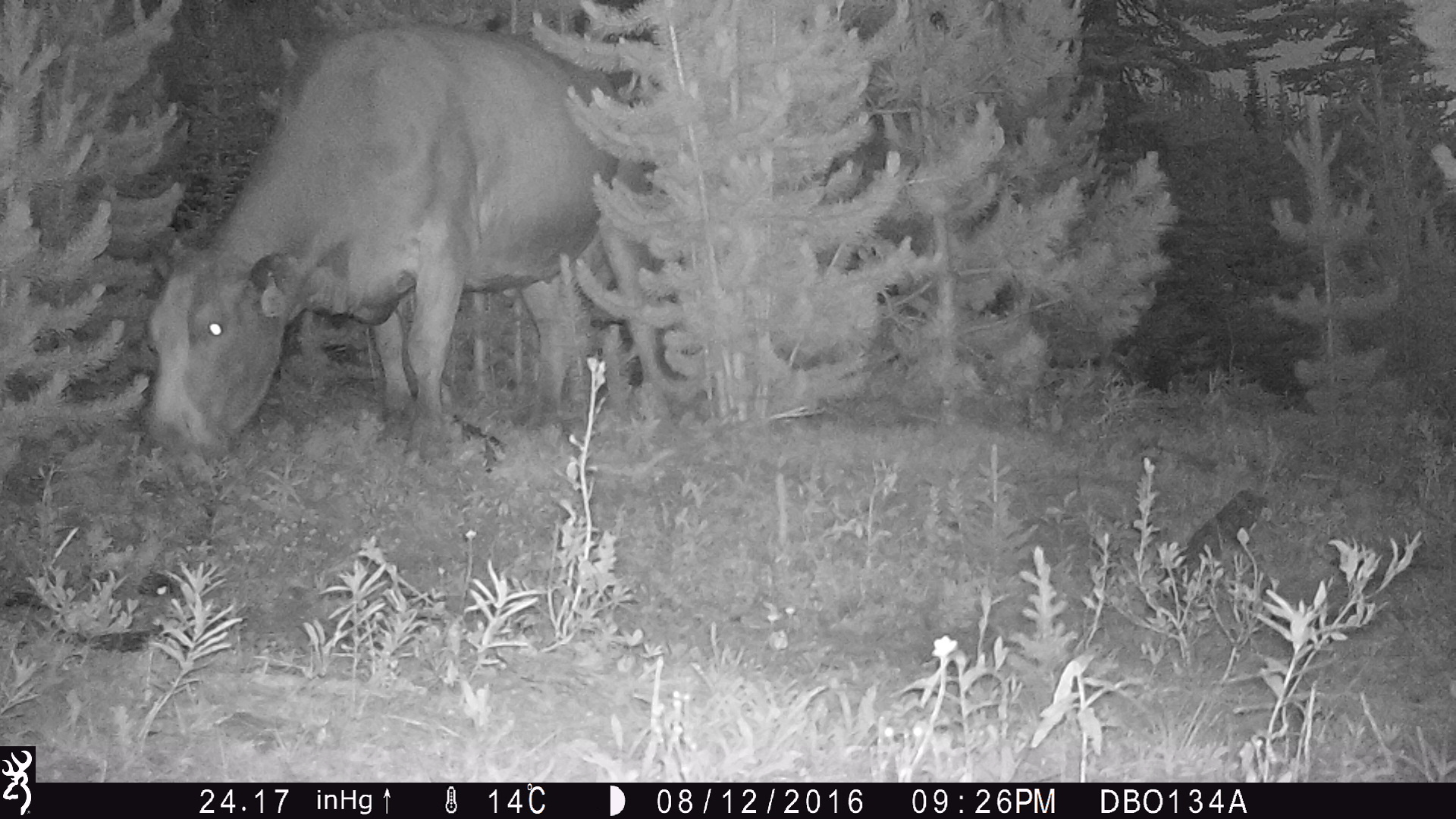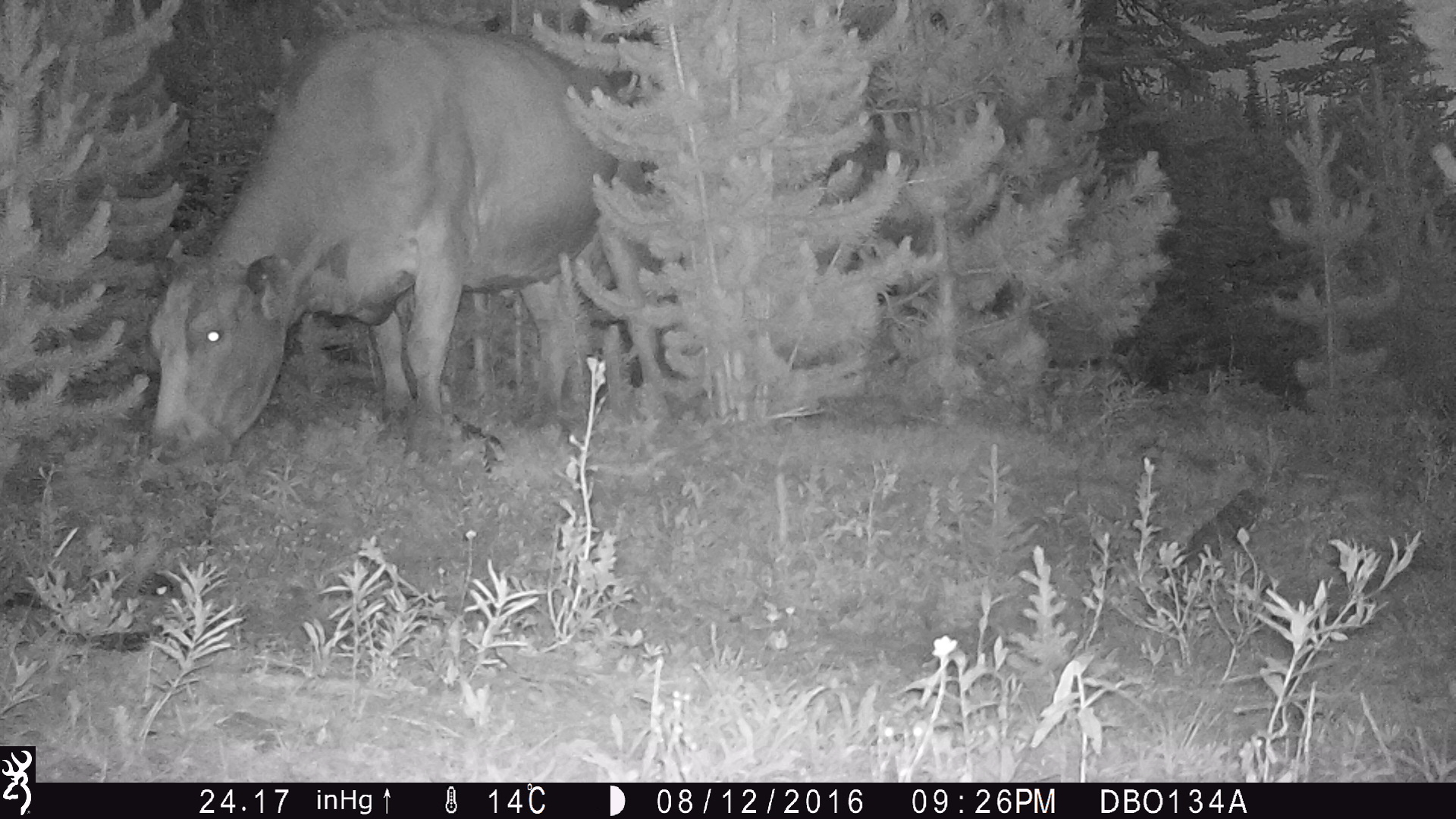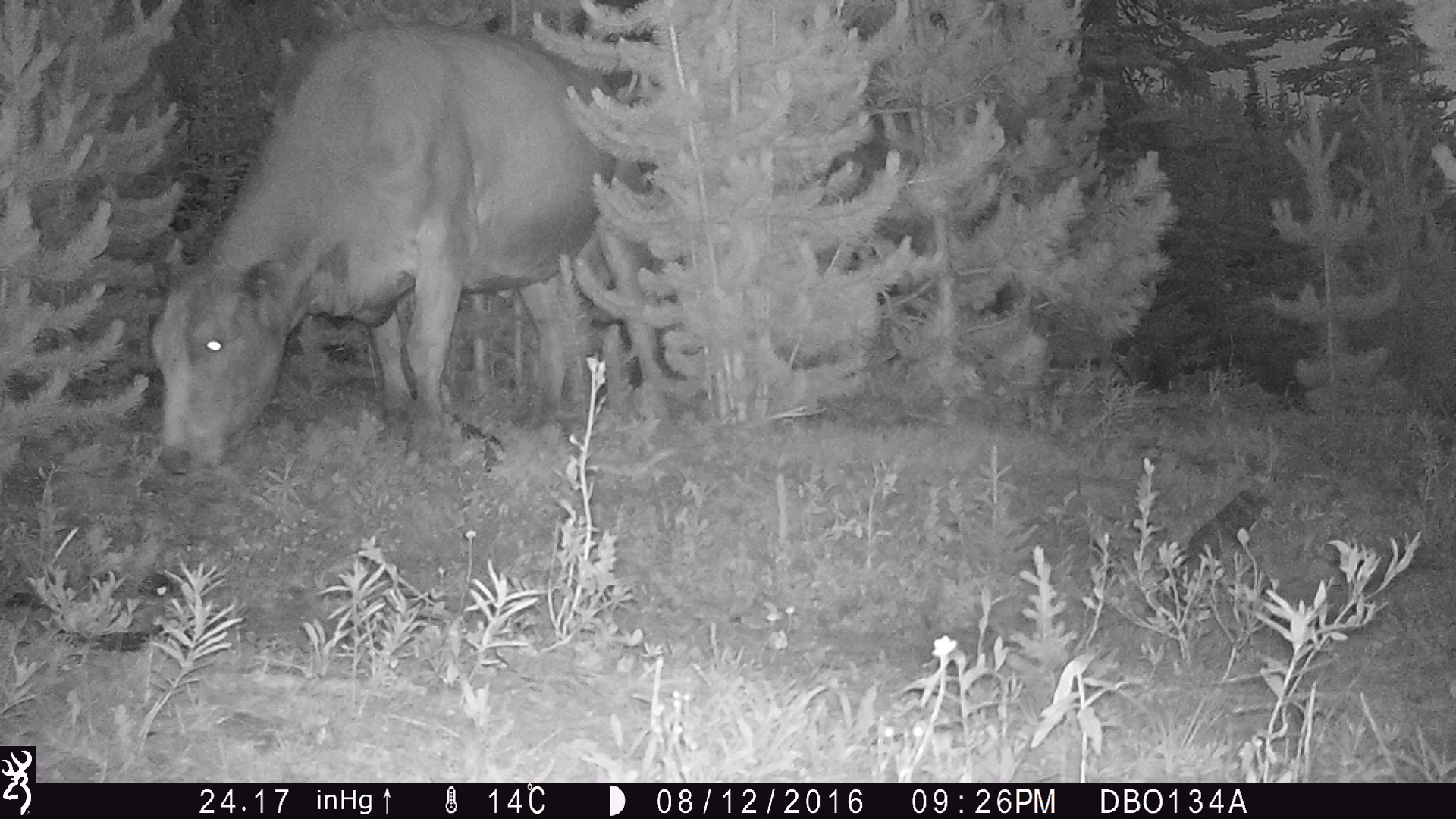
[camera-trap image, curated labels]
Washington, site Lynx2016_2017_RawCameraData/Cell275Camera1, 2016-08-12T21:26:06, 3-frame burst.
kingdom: Animalia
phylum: Chordata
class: Mammalia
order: Artiodactyla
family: Bovidae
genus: Bos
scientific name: Bos taurus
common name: domestic cattle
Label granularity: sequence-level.